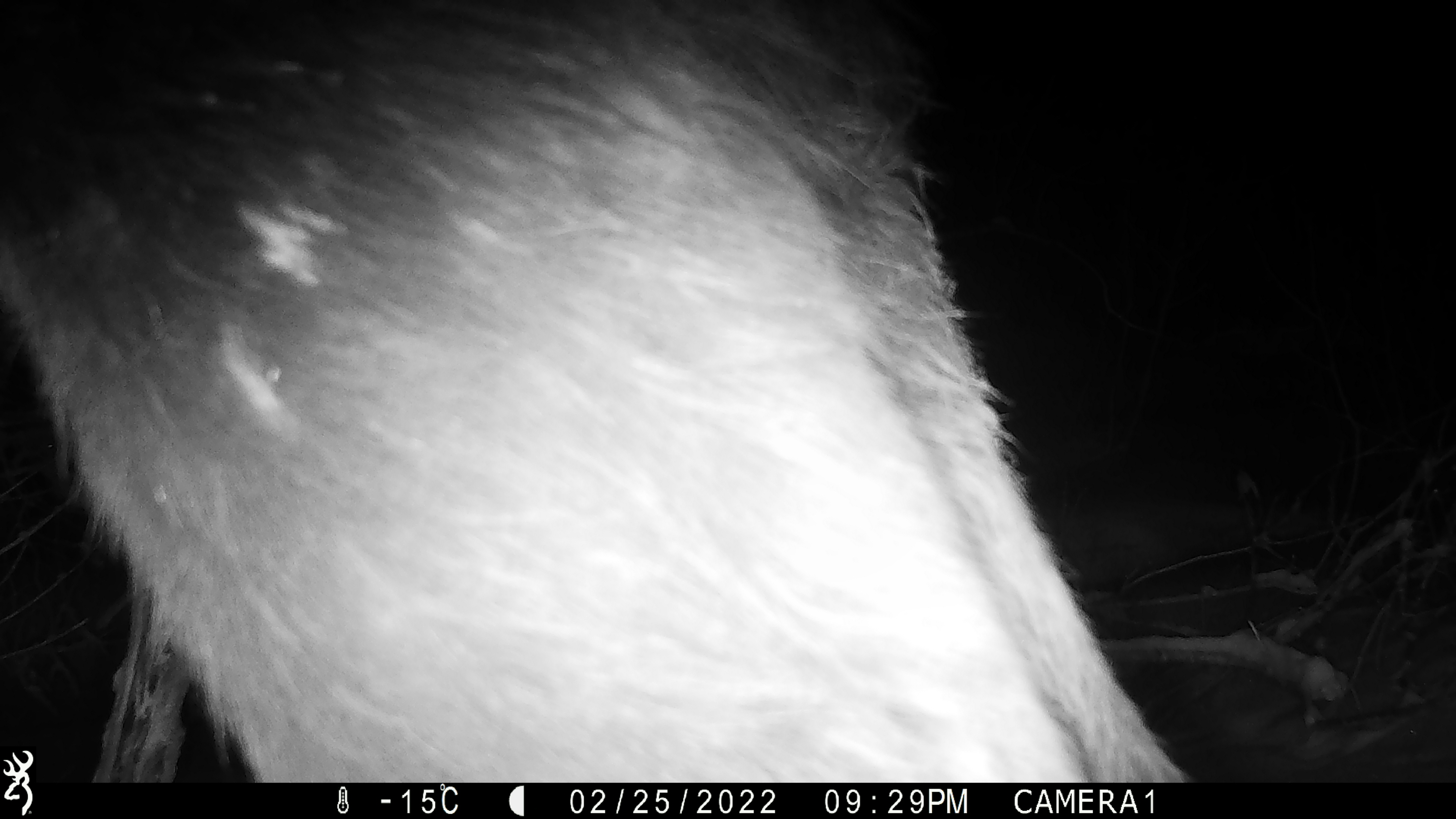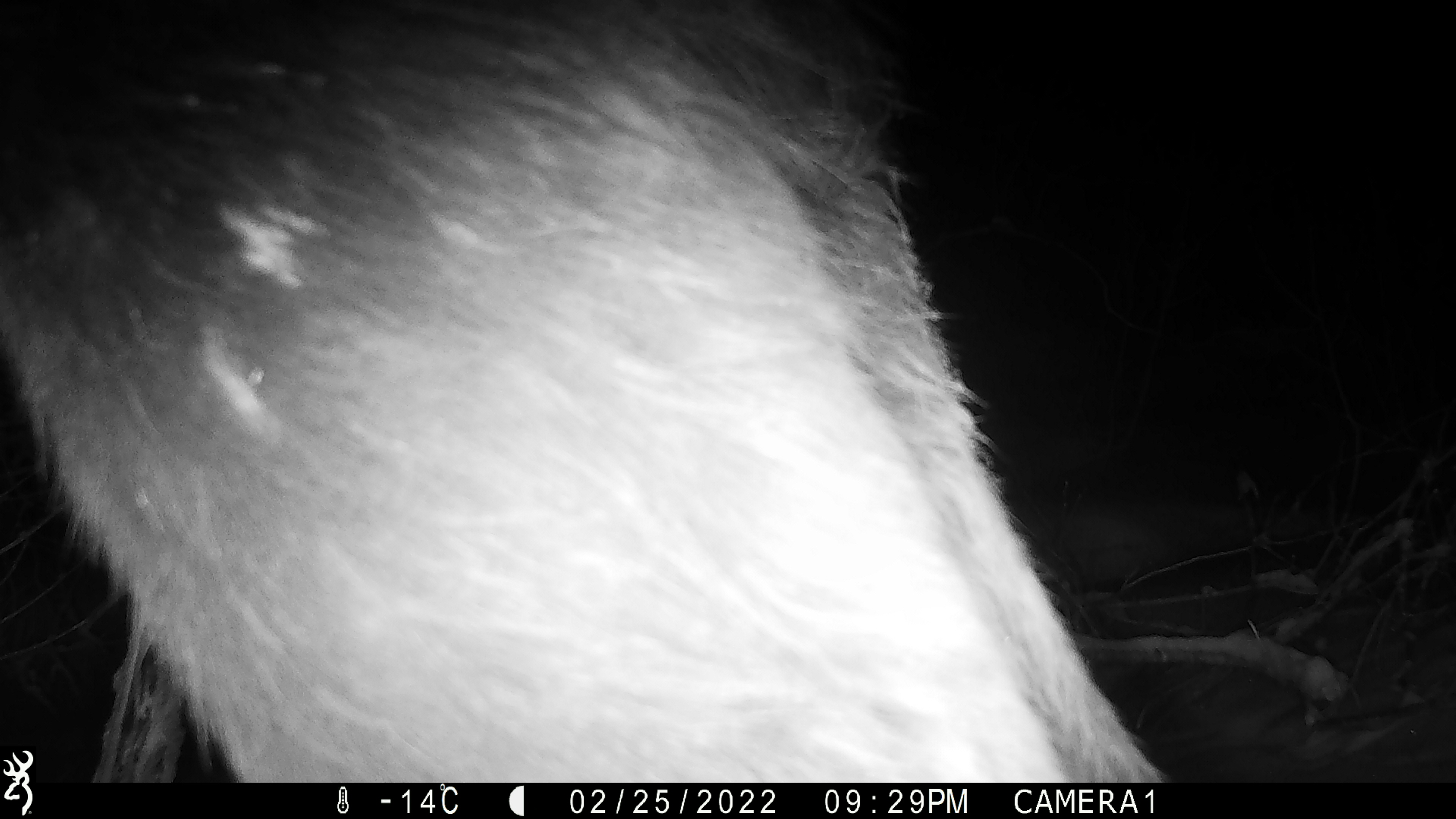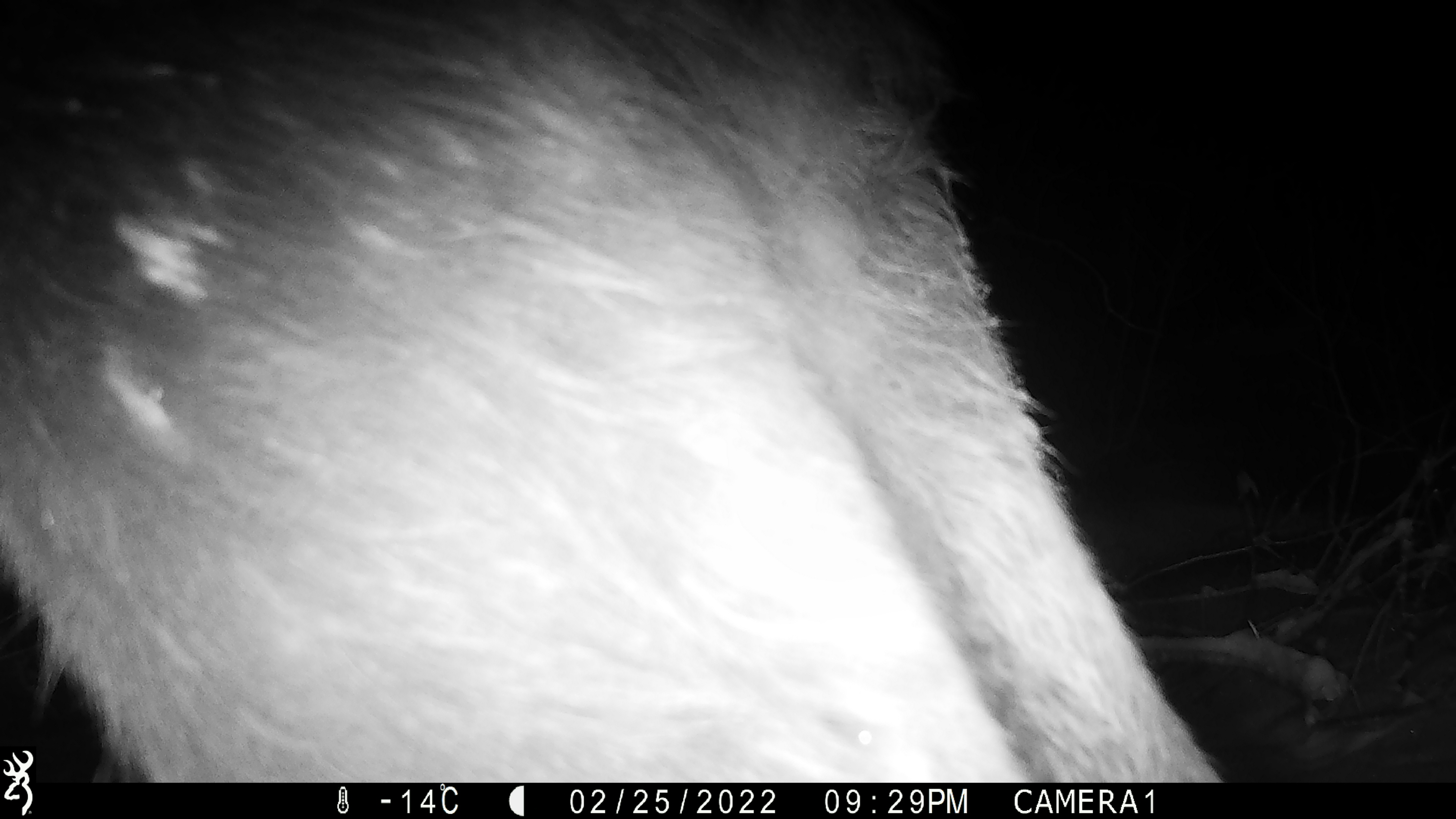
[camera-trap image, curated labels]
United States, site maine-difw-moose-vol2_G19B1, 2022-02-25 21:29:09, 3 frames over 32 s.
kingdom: Animalia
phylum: Chordata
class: Mammalia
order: Artiodactyla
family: Cervidae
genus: Alces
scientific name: Alces alces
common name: moose